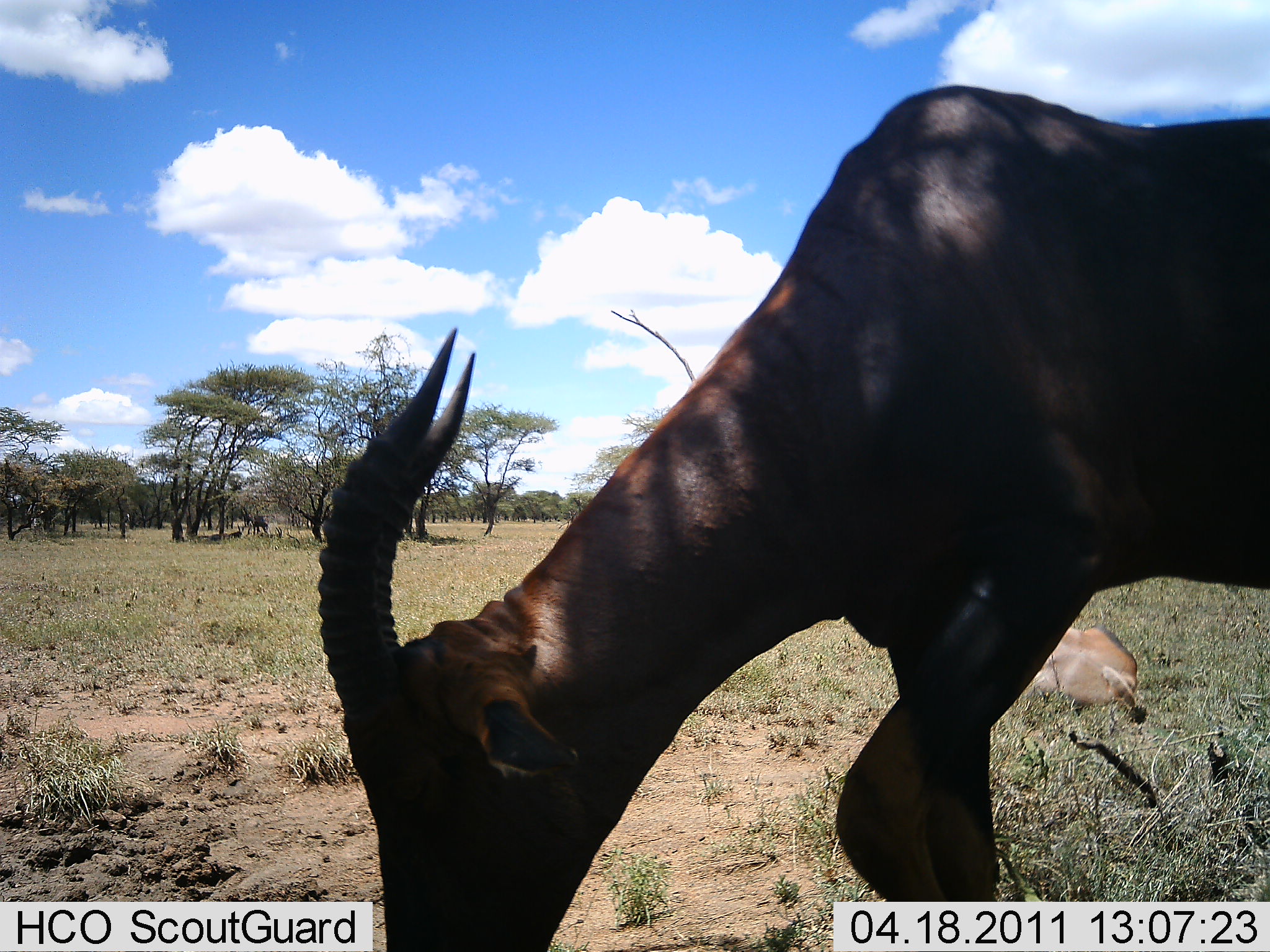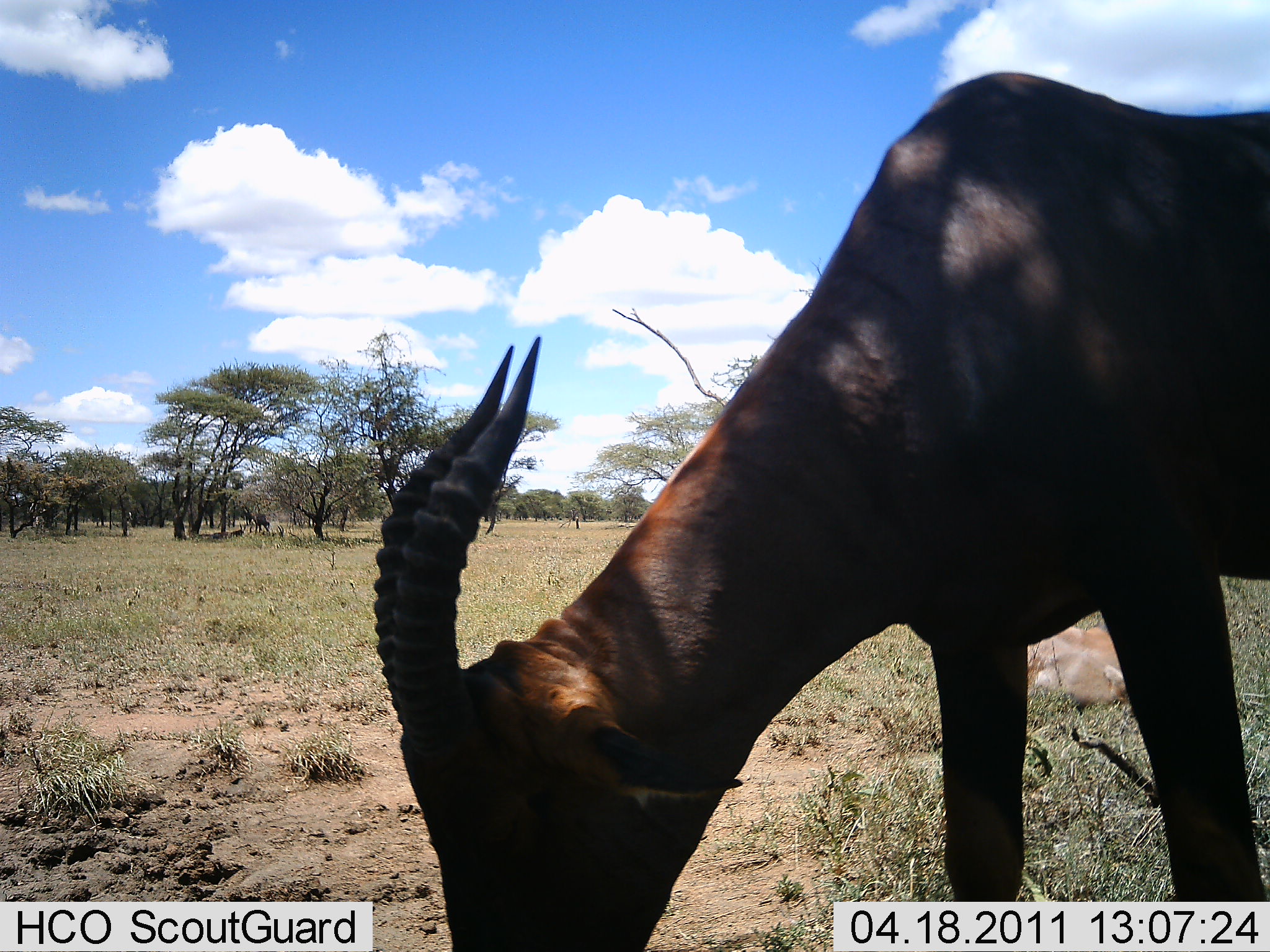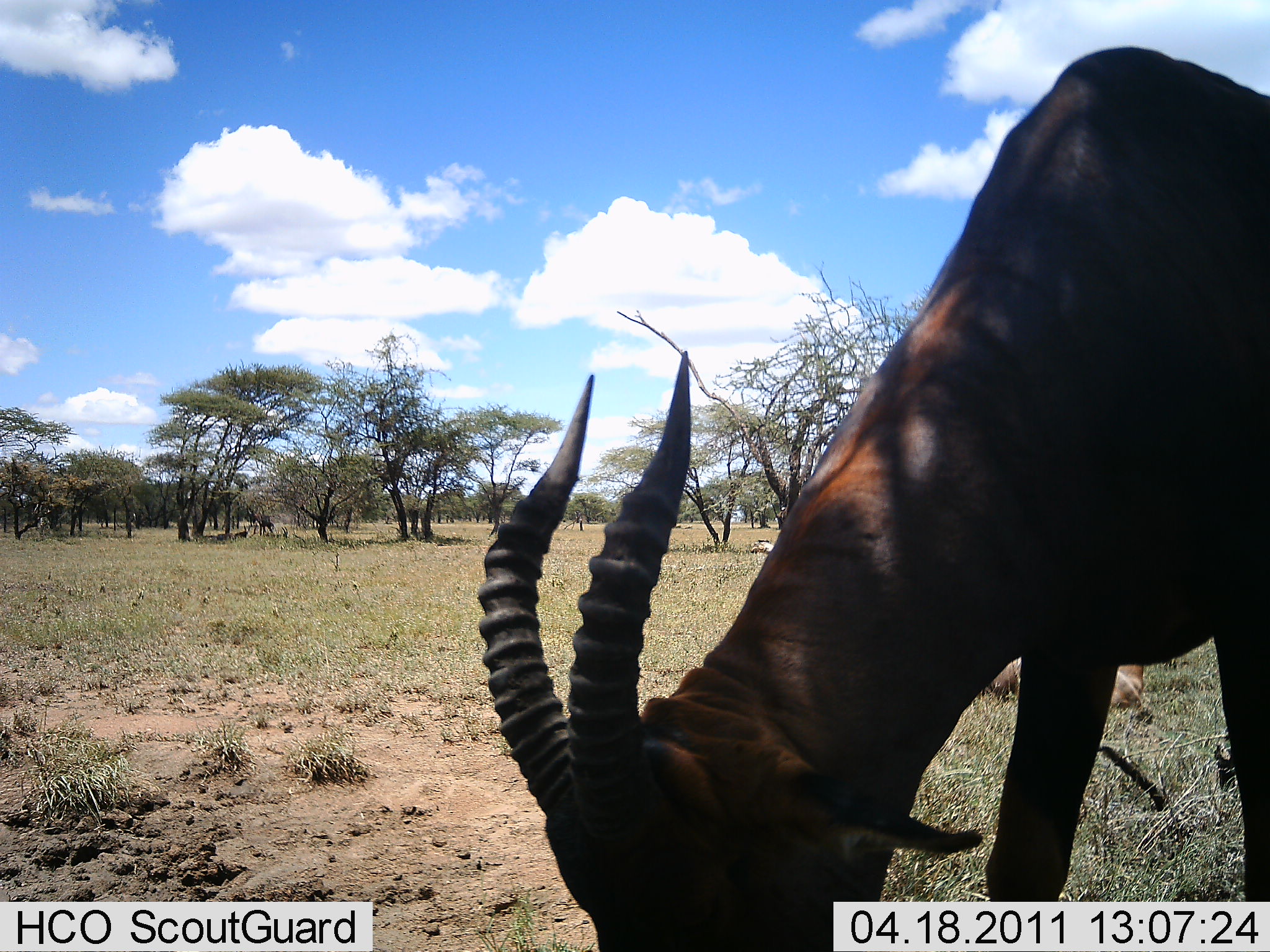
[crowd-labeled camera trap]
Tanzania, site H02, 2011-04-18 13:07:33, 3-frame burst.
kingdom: Animalia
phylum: Chordata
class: Mammalia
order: Artiodactyla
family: Bovidae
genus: Damaliscus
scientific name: Damaliscus lunatus jimela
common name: topi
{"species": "topi (Damaliscus lunatus jimela)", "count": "1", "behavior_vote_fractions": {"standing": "0%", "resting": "20%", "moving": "0%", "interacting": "0%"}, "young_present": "0%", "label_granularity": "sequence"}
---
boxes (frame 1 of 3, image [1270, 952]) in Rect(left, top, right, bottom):
animal: Rect(319, 83, 1269, 952); Rect(1019, 622, 1148, 723)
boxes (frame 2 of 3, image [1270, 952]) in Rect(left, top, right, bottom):
animal: Rect(372, 71, 1270, 952); Rect(1023, 626, 1130, 712)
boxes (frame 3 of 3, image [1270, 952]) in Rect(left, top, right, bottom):
animal: Rect(478, 45, 1270, 951); Rect(980, 653, 1144, 710)